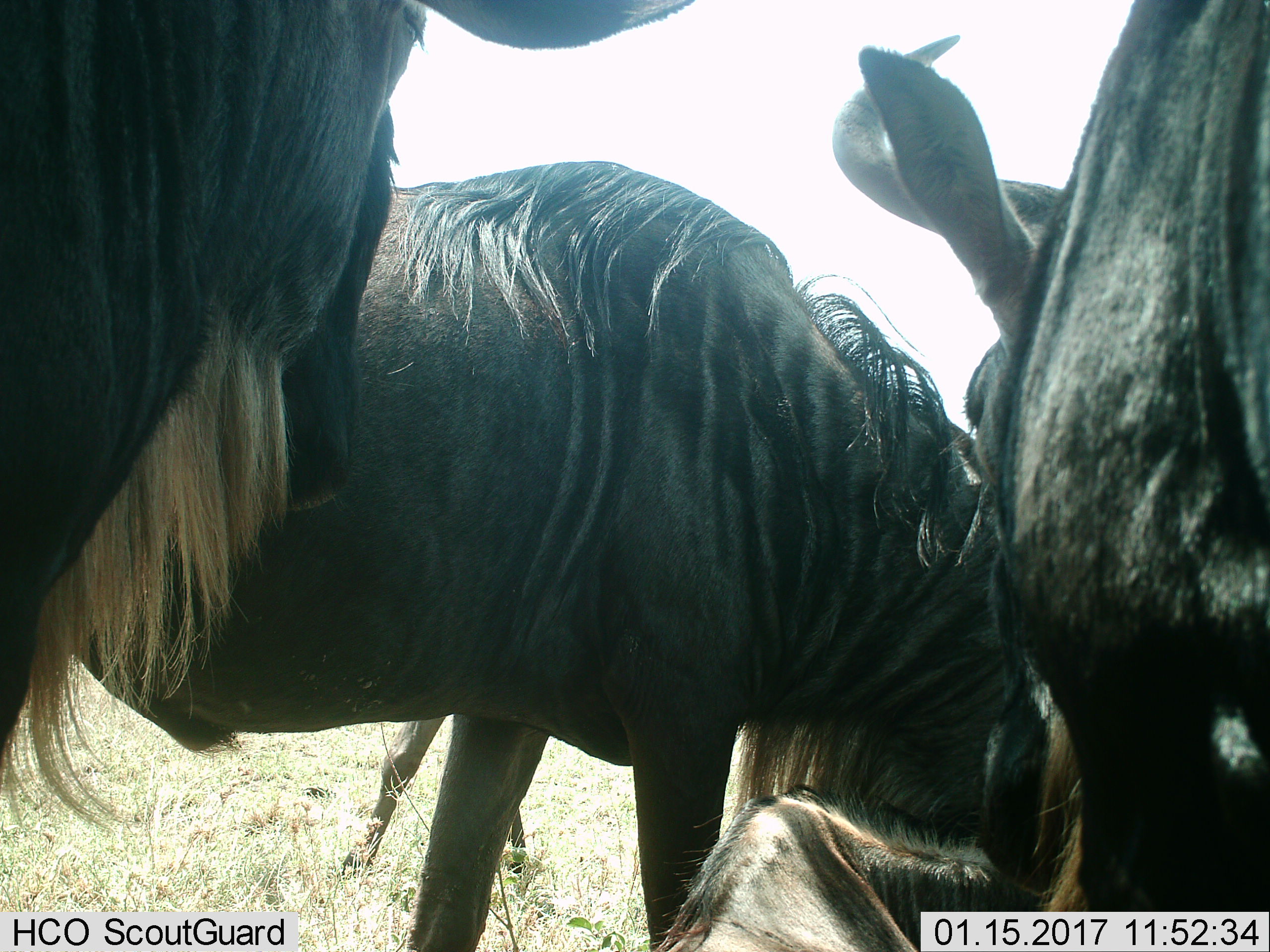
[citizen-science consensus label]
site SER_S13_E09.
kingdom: Animalia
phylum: Chordata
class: Mammalia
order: Artiodactyla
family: Bovidae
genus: Connochaetes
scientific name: Connochaetes taurinus taurinus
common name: blue wildebeest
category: wildebeestblue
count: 4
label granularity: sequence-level